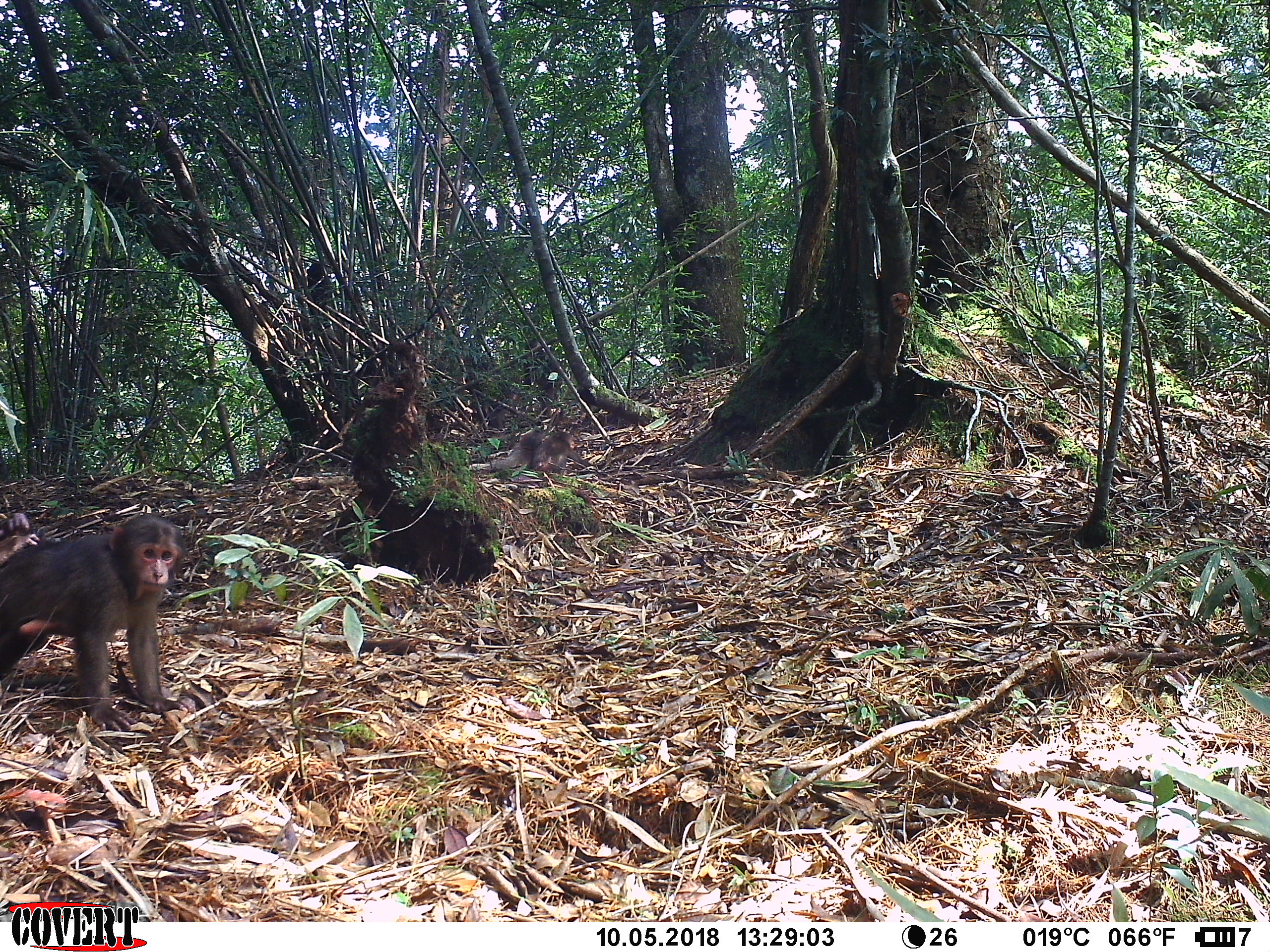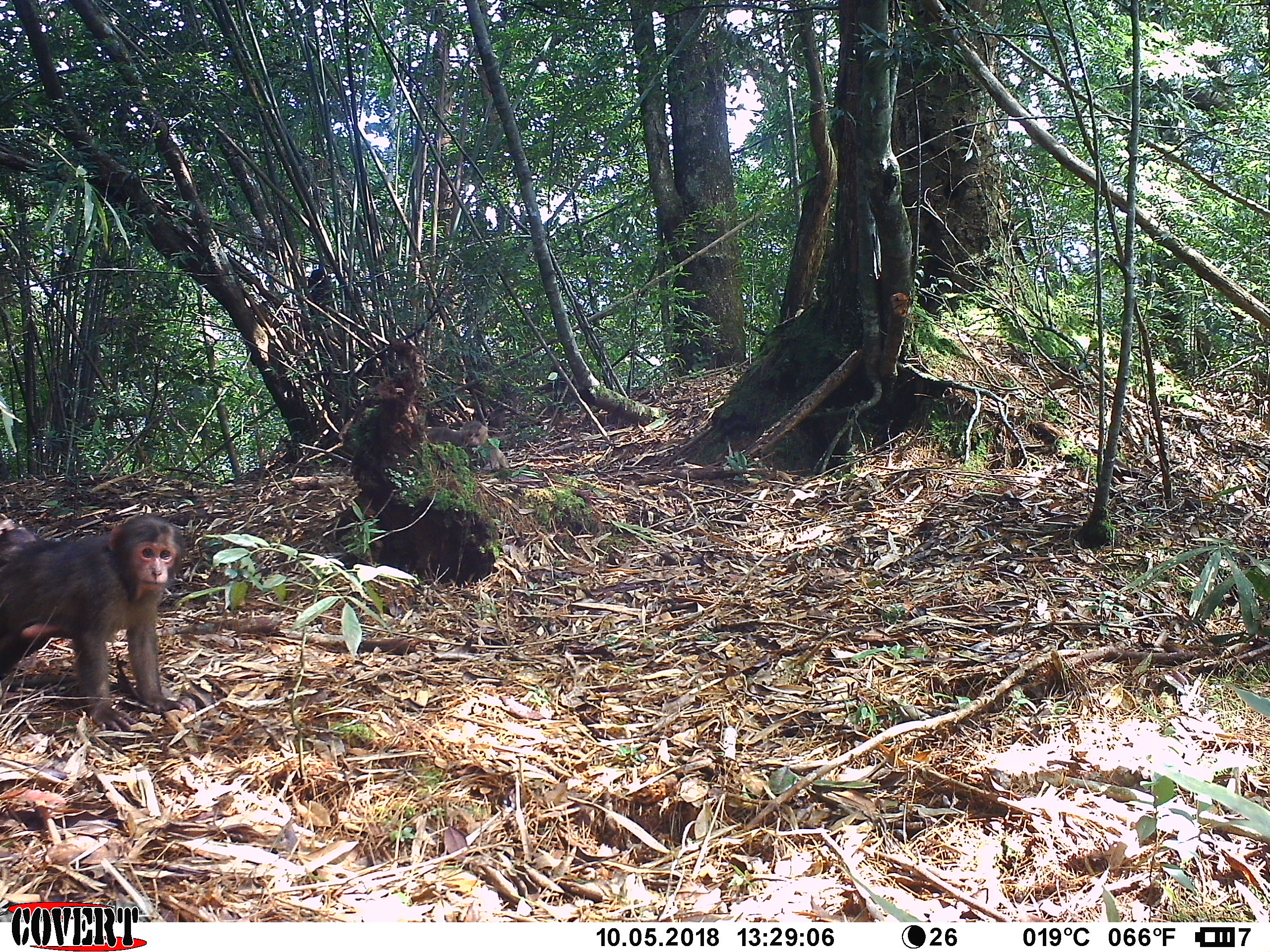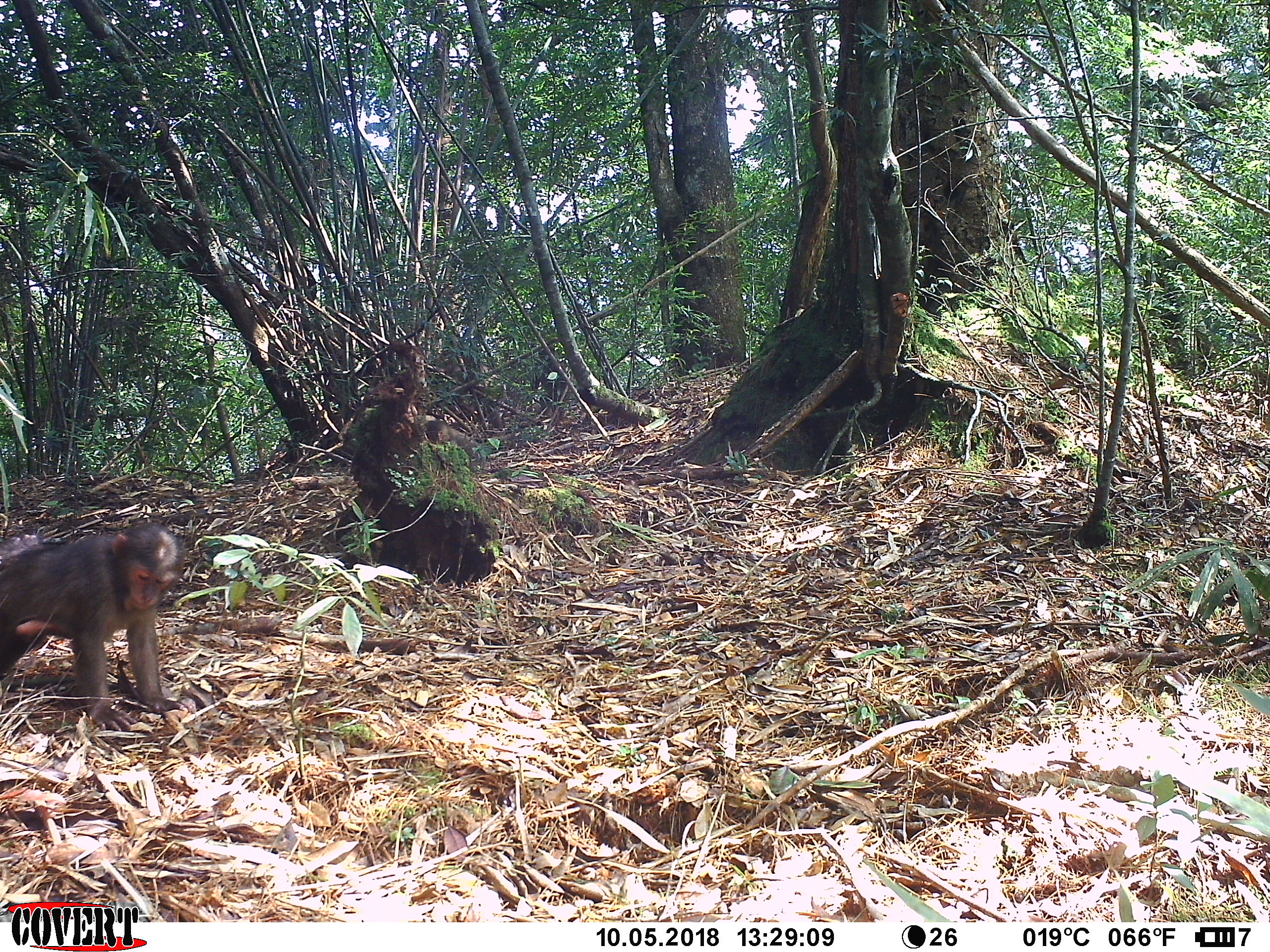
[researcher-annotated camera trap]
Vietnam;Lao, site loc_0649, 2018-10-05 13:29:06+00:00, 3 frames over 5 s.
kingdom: Animalia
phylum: Chordata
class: Mammalia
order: Primates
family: Cercopithecidae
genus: Macaca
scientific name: Macaca arctoides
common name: stump-tailed macaque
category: stump tailed macaque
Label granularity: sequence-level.